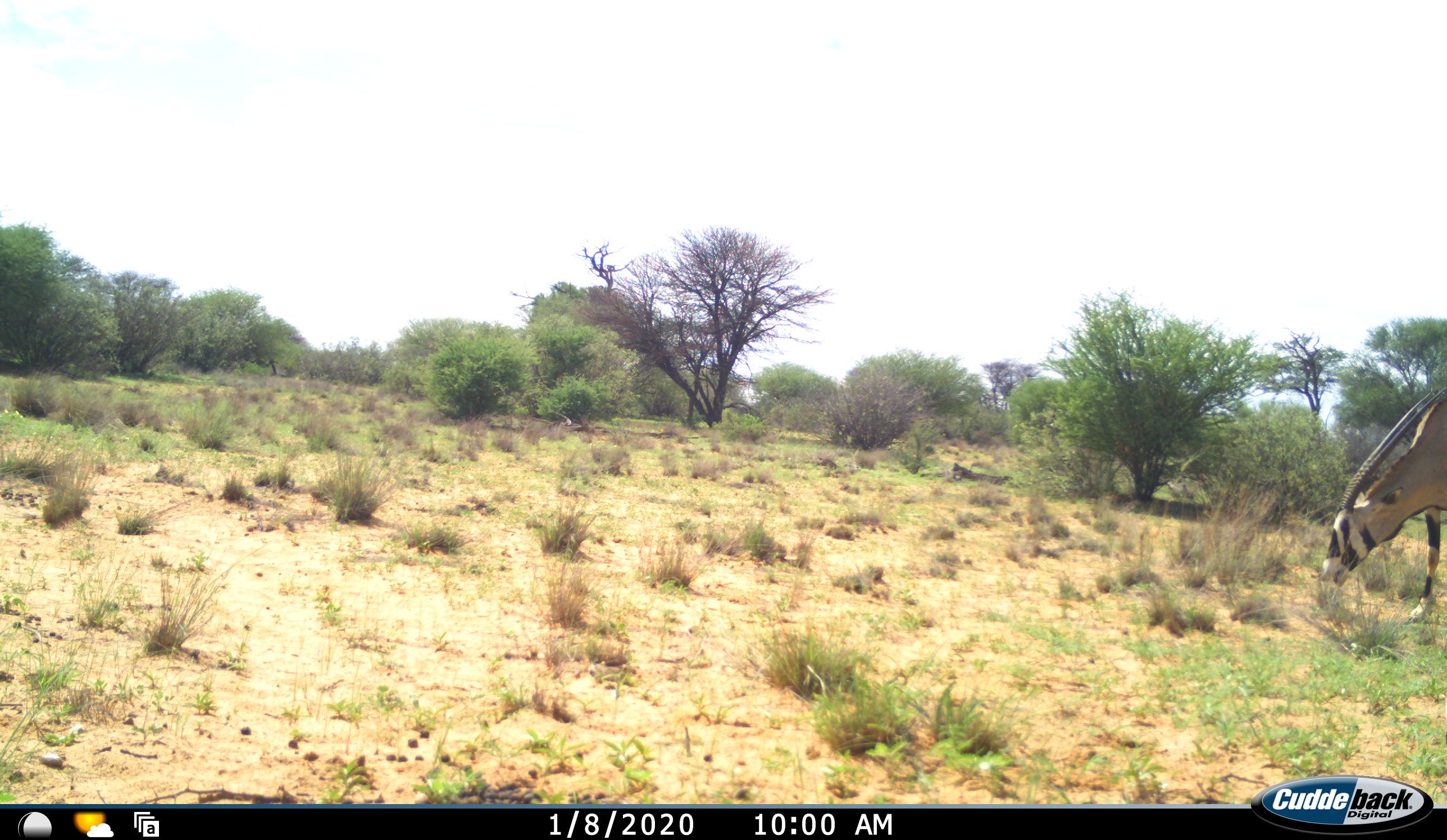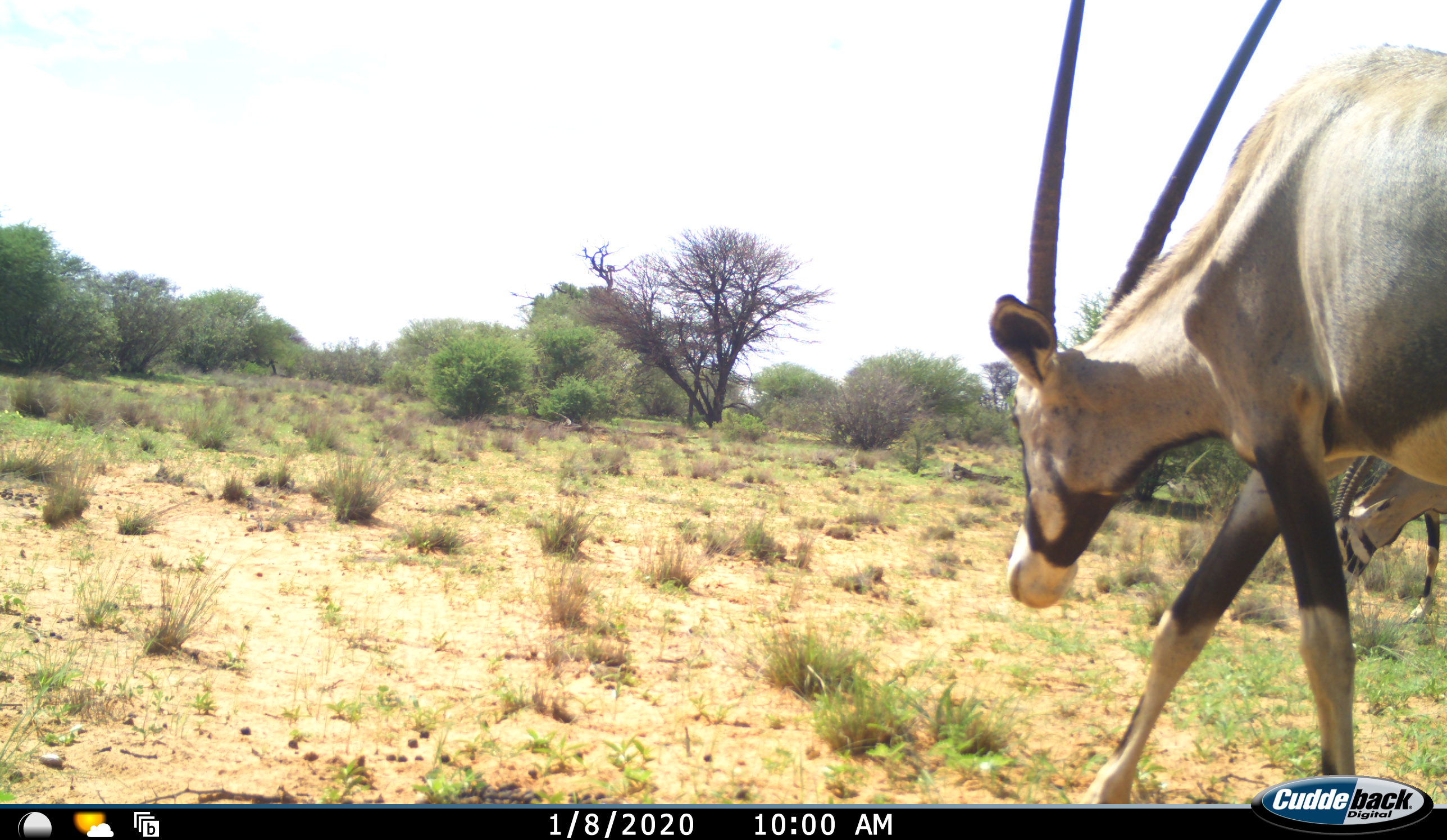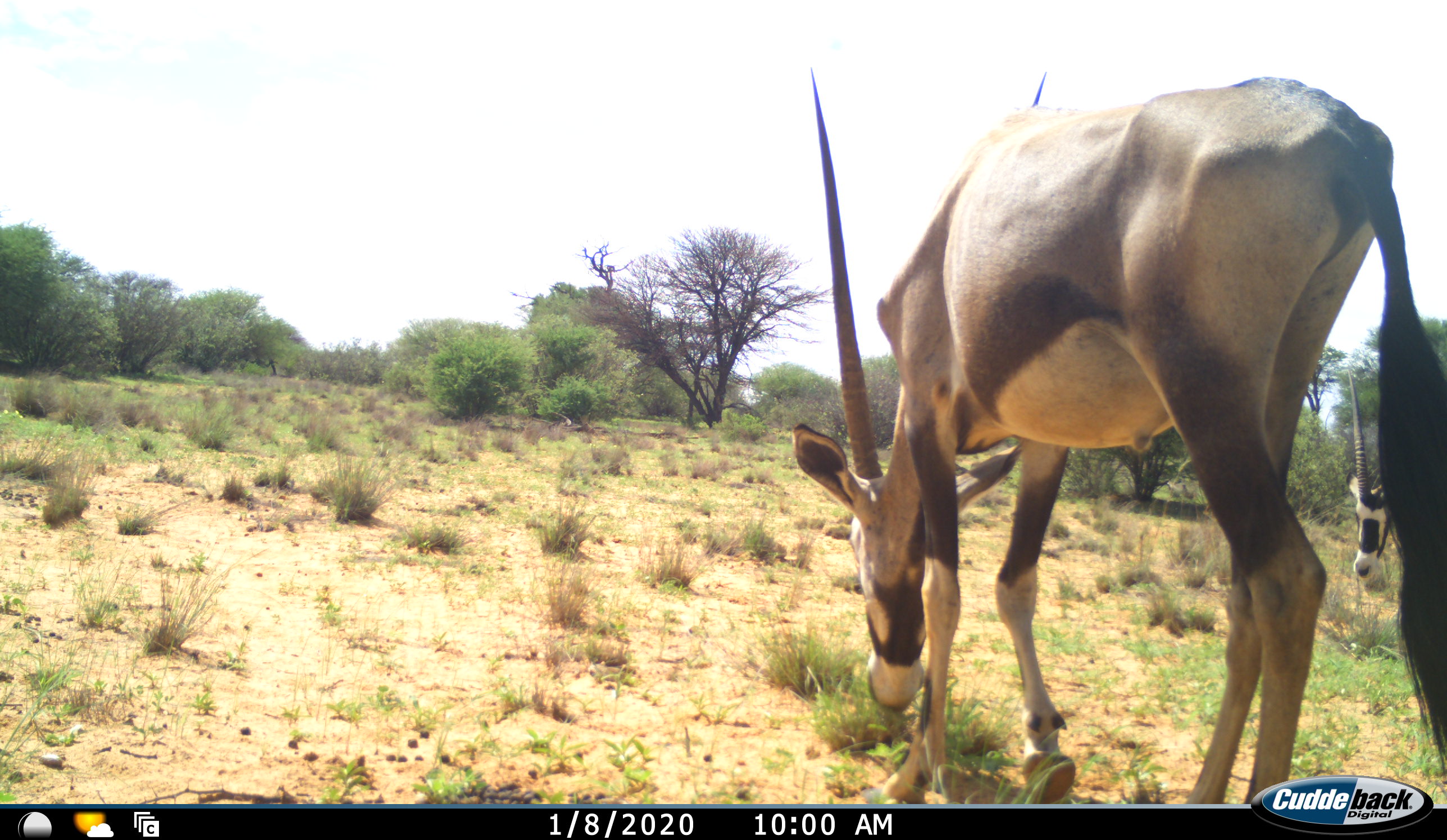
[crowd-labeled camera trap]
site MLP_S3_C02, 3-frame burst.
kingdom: Animalia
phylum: Chordata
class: Mammalia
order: Artiodactyla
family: Bovidae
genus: Oryx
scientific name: Oryx gazella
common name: gemsbok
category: oryx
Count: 2.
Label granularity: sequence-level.